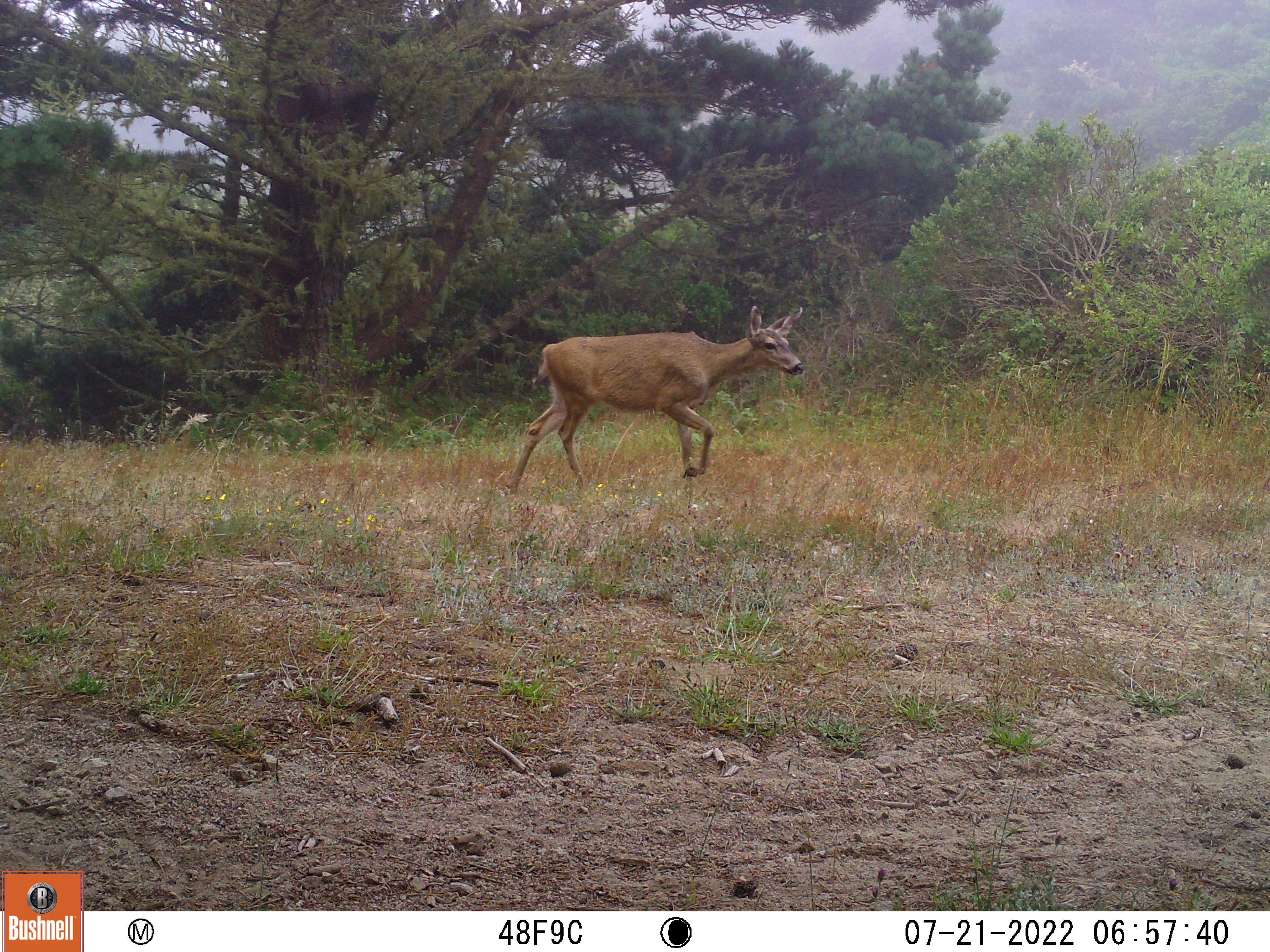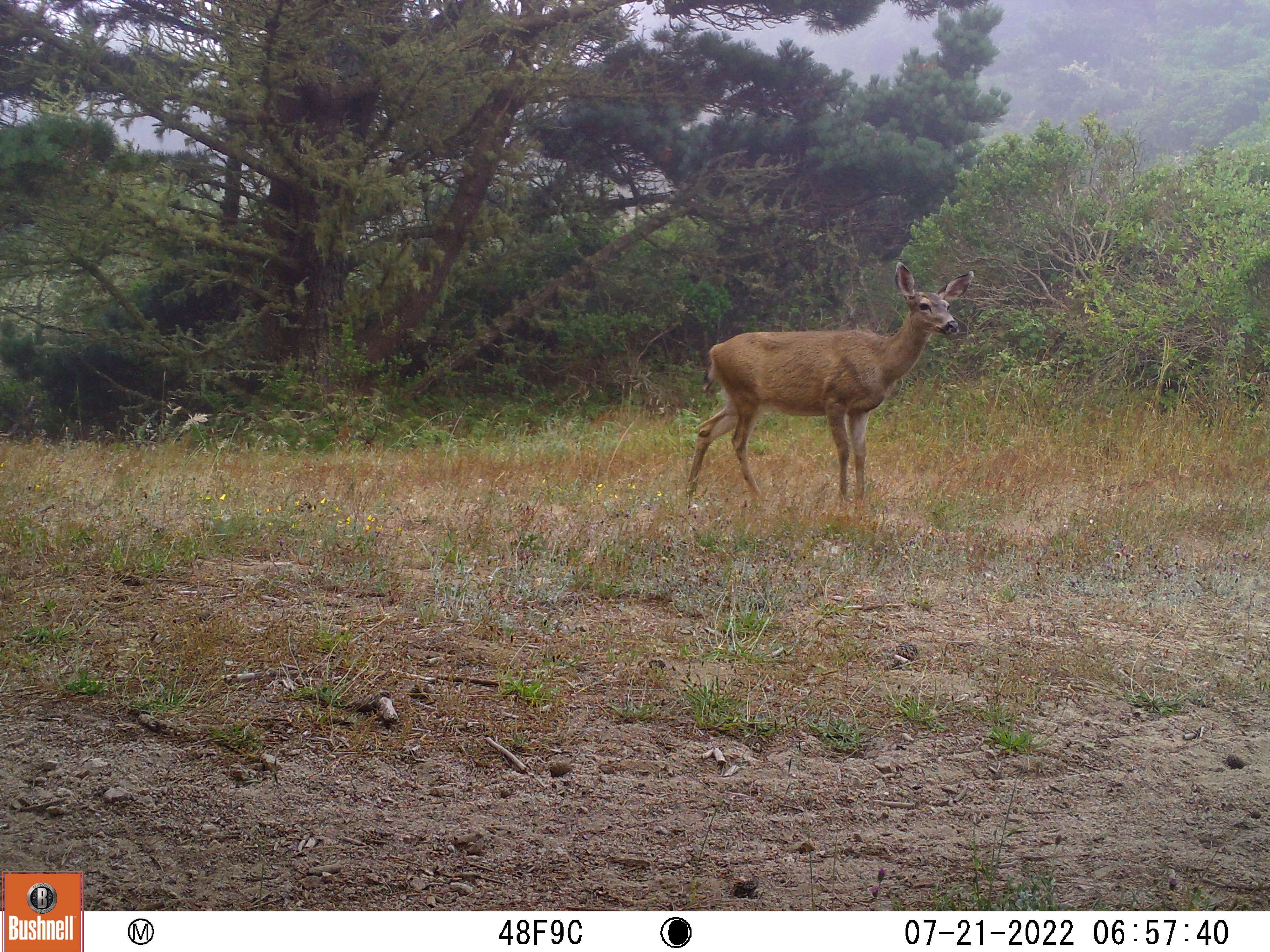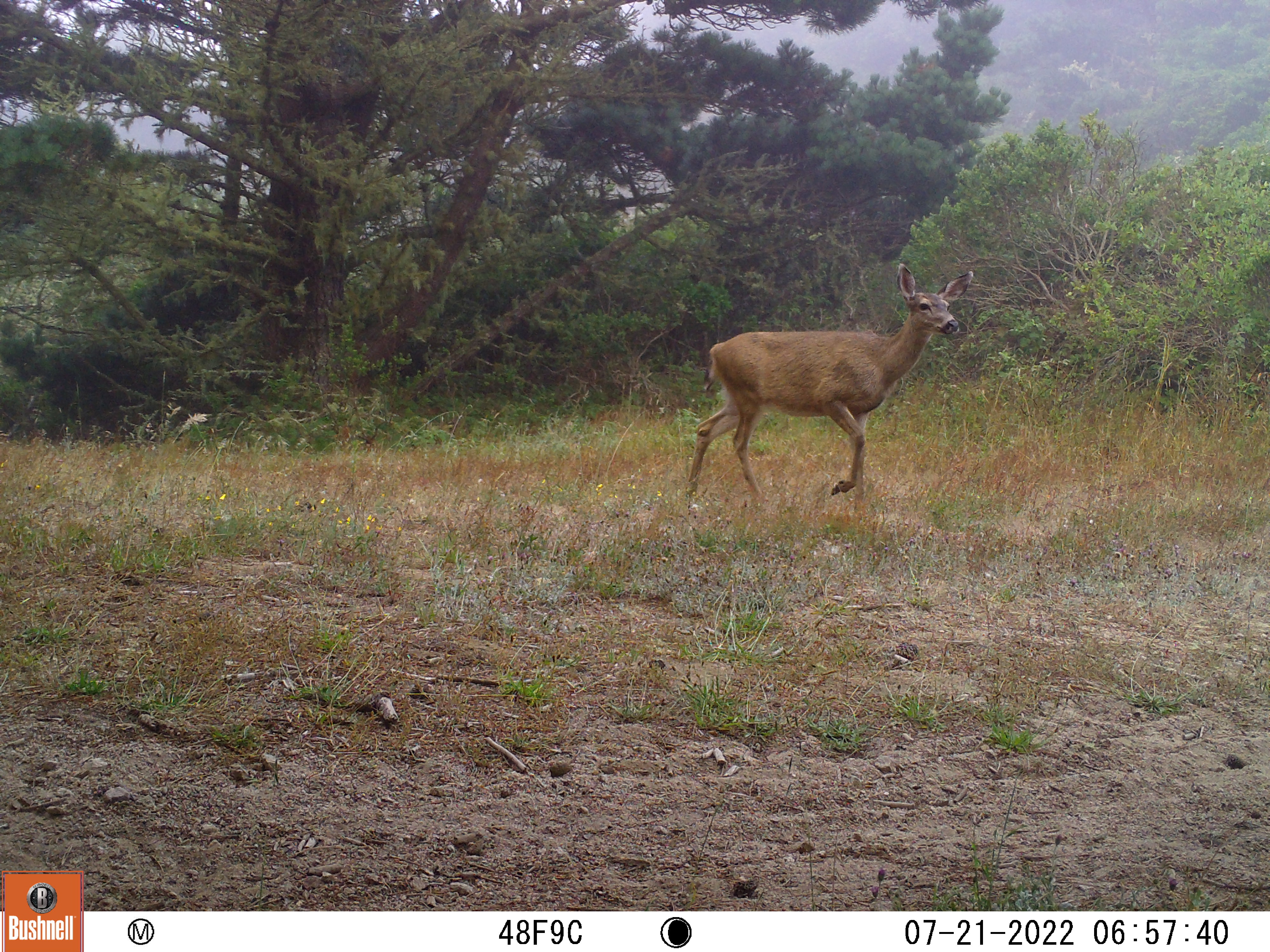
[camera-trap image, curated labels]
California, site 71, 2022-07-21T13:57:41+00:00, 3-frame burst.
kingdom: Animalia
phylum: Chordata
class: Mammalia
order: Artiodactyla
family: Cervidae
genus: Odocoileus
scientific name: Odocoileus hemionus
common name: mule deer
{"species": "mule deer (Odocoileus hemionus)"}